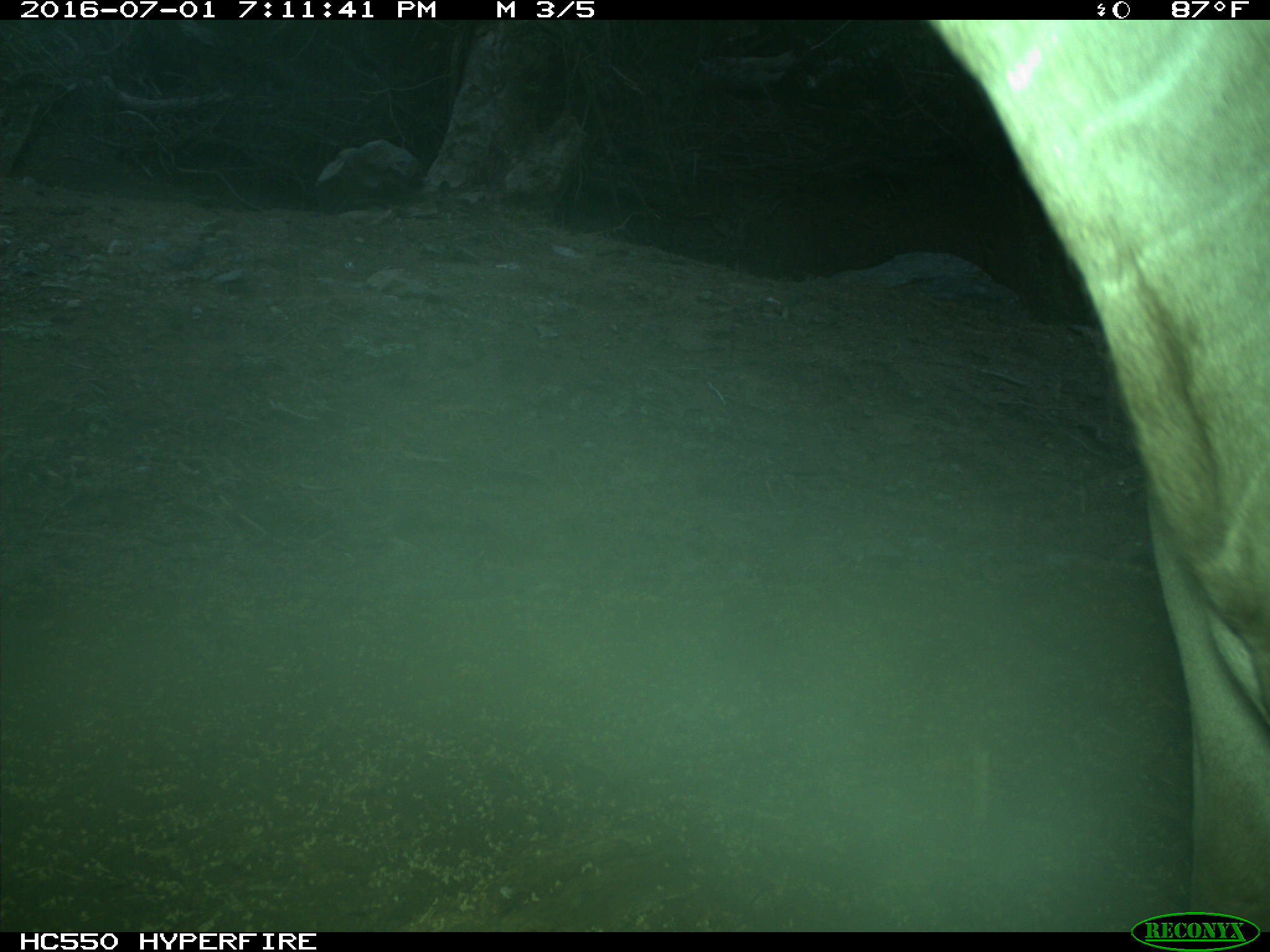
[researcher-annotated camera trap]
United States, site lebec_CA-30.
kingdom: Animalia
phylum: Chordata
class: Mammalia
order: Artiodactyla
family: Bovidae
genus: Bos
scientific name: Bos taurus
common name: domestic cow